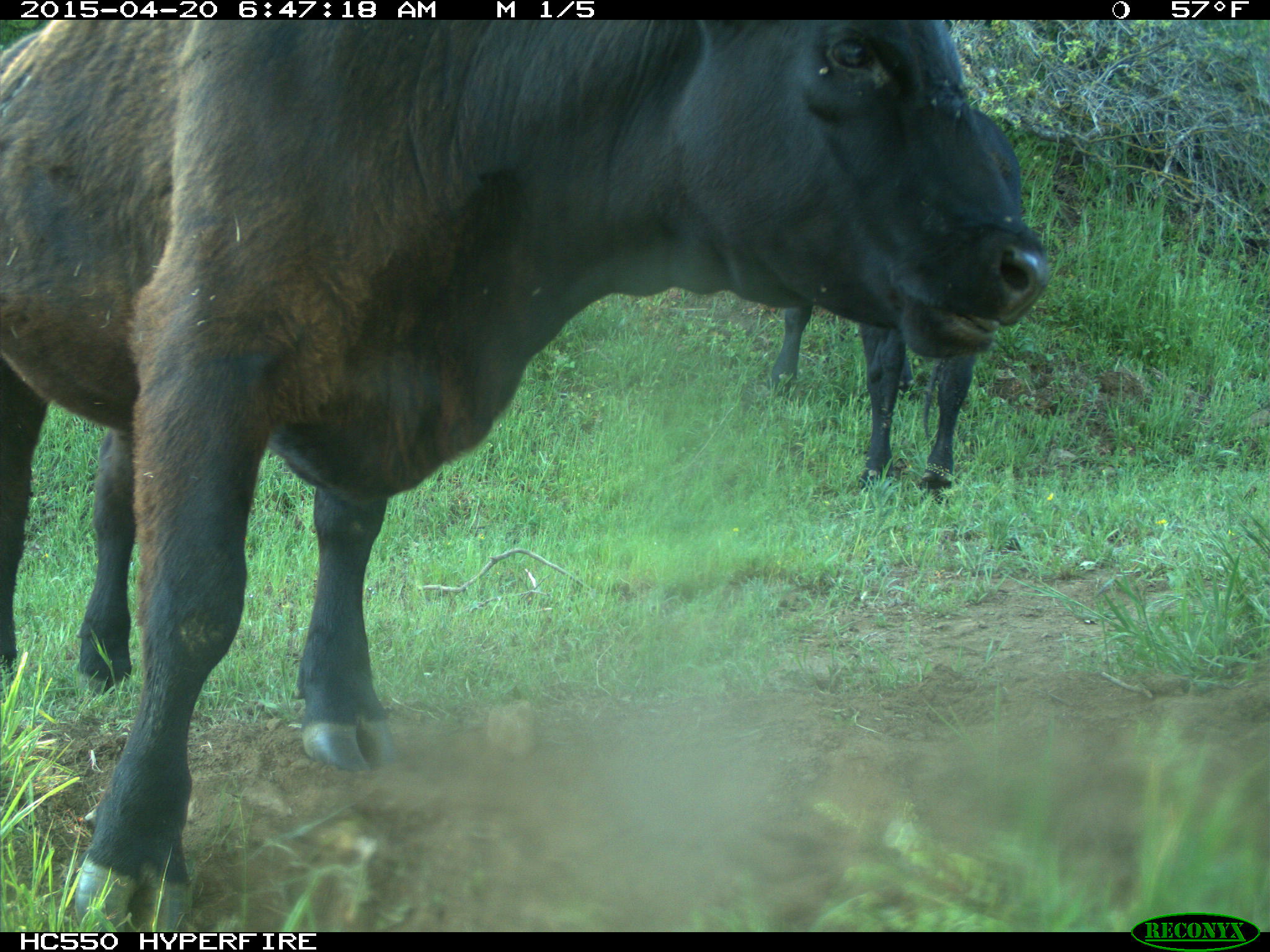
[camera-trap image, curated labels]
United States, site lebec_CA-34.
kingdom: Animalia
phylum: Chordata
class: Mammalia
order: Artiodactyla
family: Bovidae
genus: Bos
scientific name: Bos taurus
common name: domestic cow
Bos taurus (domestic cow).